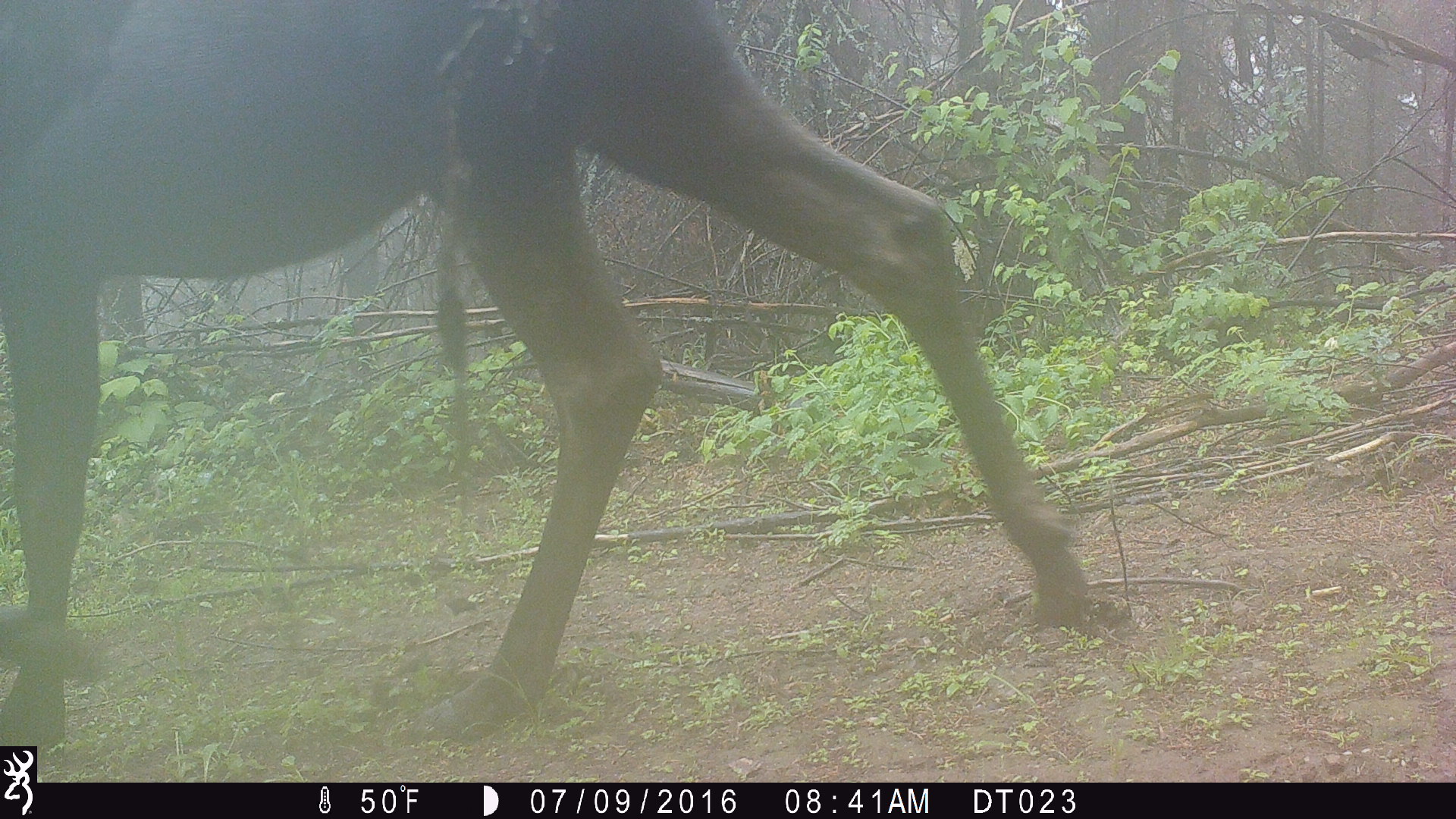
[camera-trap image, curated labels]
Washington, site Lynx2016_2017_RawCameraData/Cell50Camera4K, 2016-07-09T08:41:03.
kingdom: Animalia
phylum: Chordata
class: Mammalia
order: Artiodactyla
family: Cervidae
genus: Alces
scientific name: Alces alces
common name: moose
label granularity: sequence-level